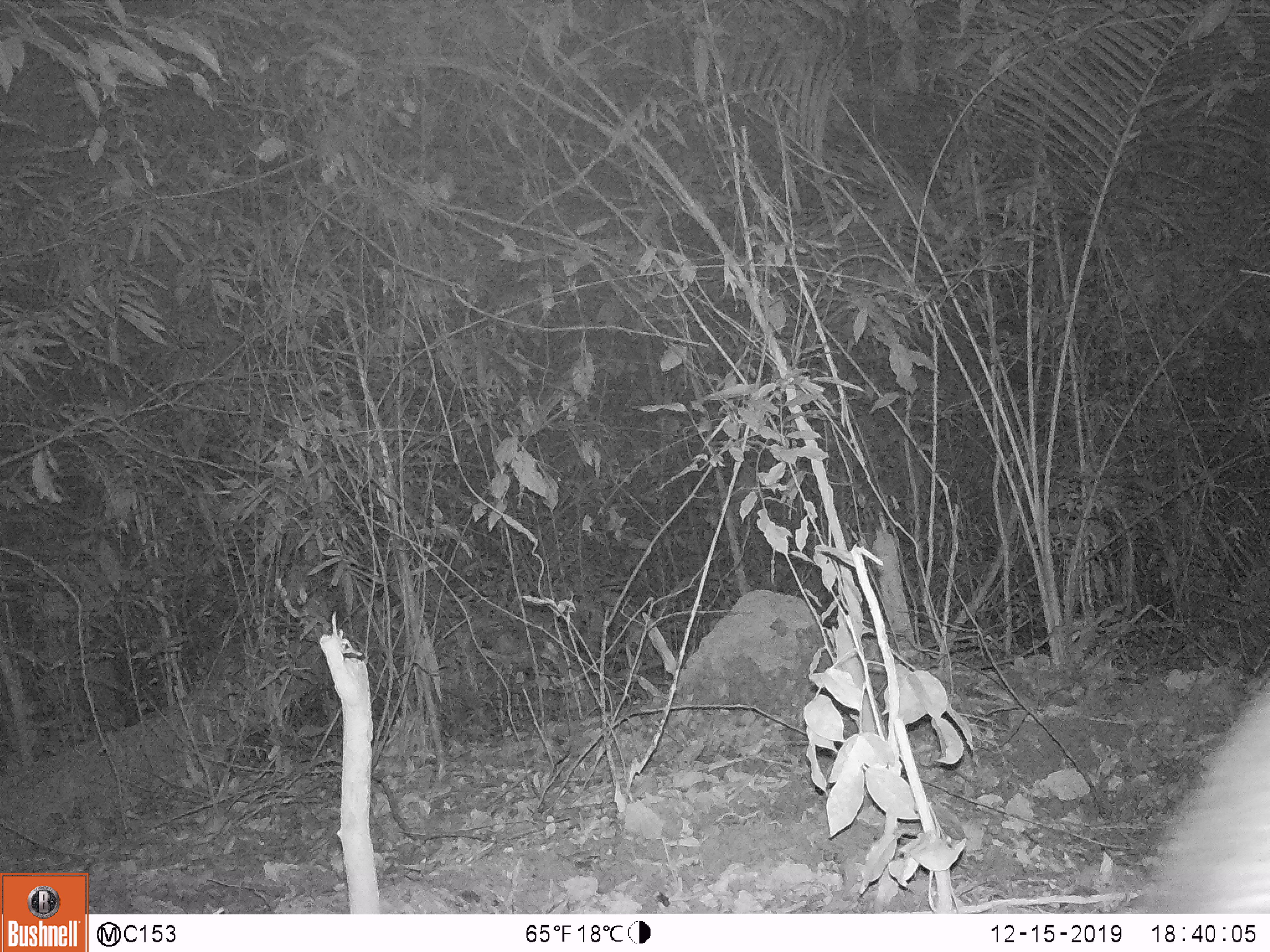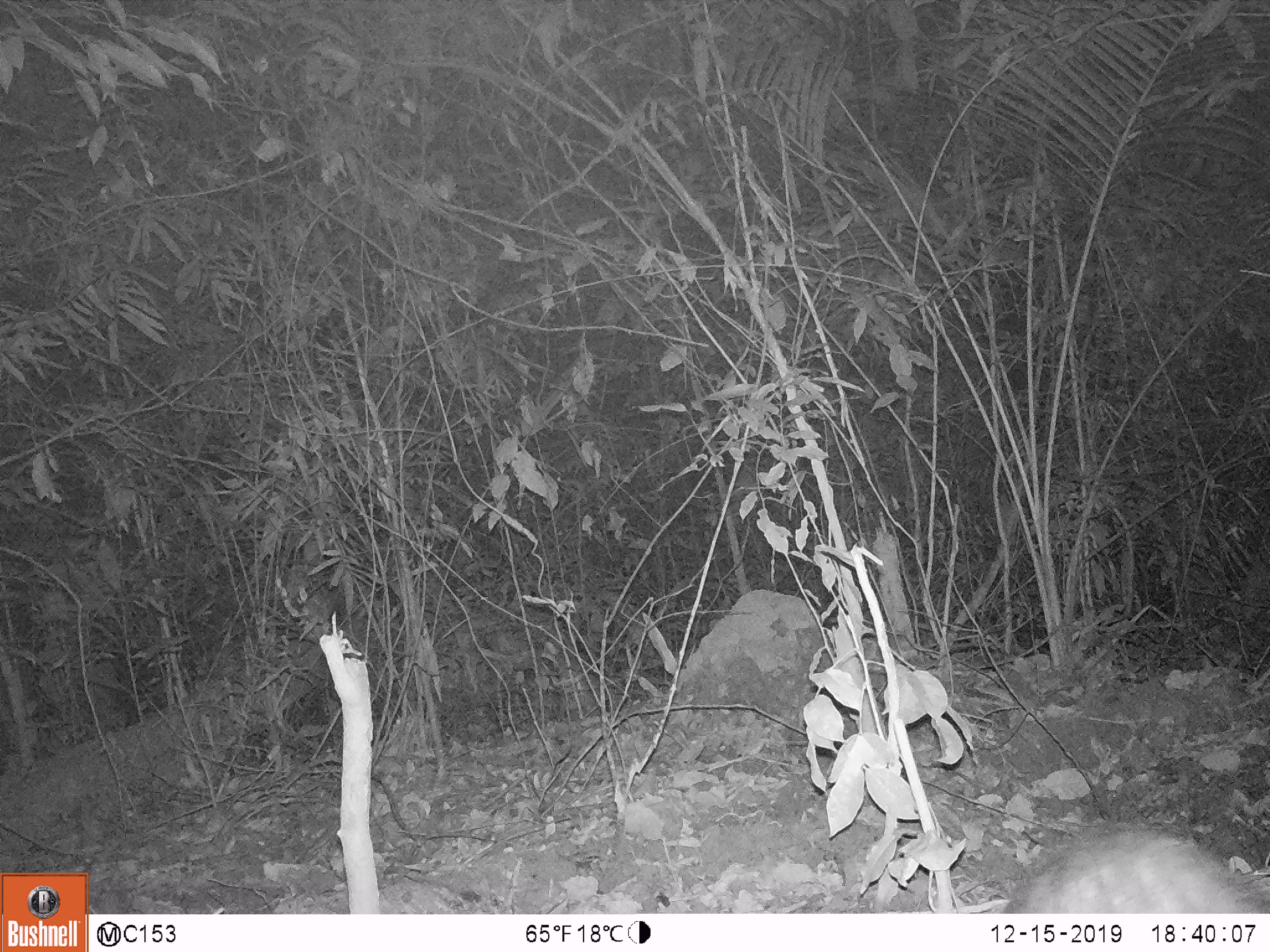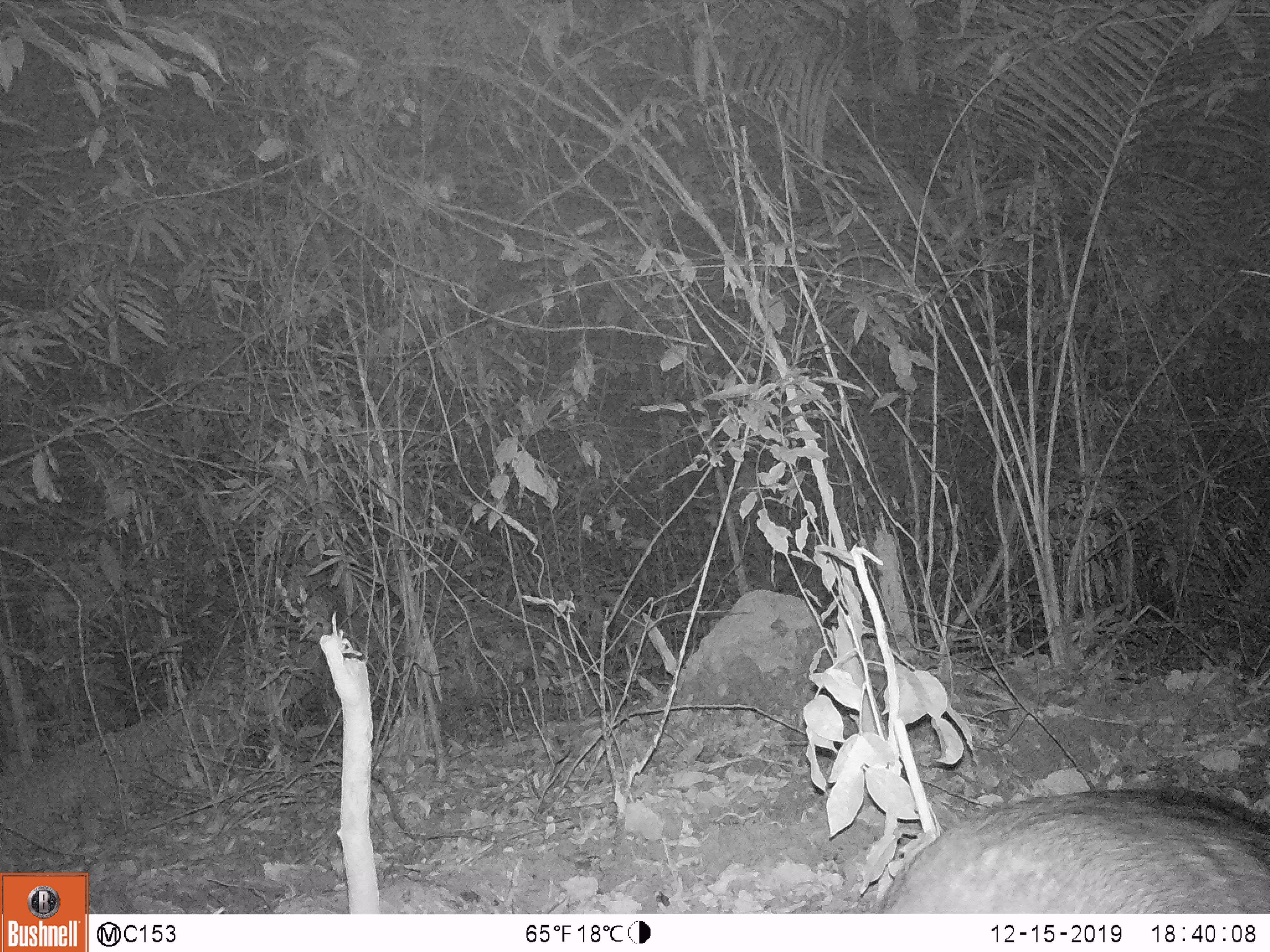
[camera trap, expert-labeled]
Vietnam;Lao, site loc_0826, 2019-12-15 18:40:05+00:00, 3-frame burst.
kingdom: Animalia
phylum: Chordata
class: Mammalia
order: Artiodactyla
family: Suidae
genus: Sus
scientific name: Sus scrofa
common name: eurasian wild pig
Eurasian wild pig (Sus scrofa). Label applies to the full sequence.